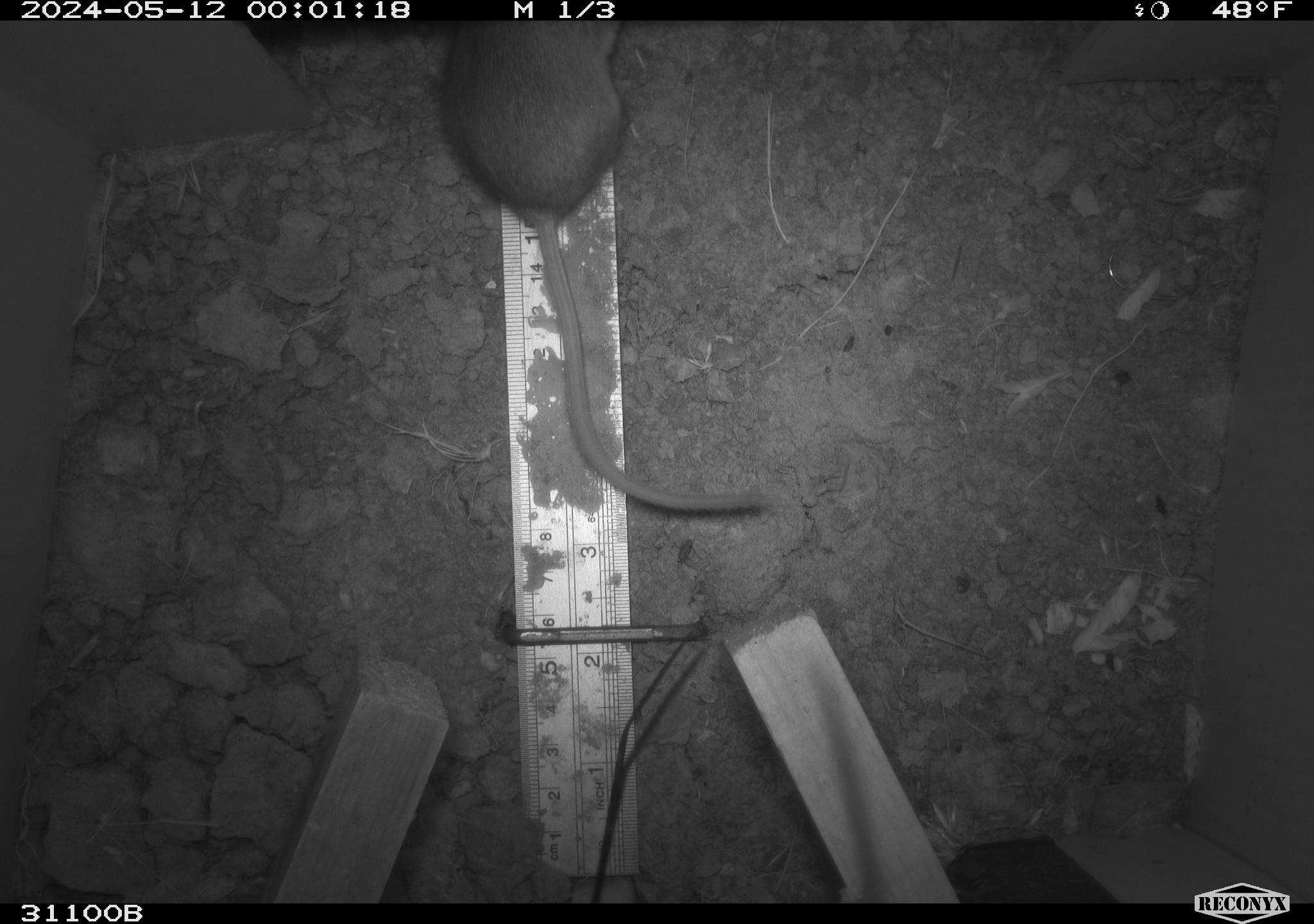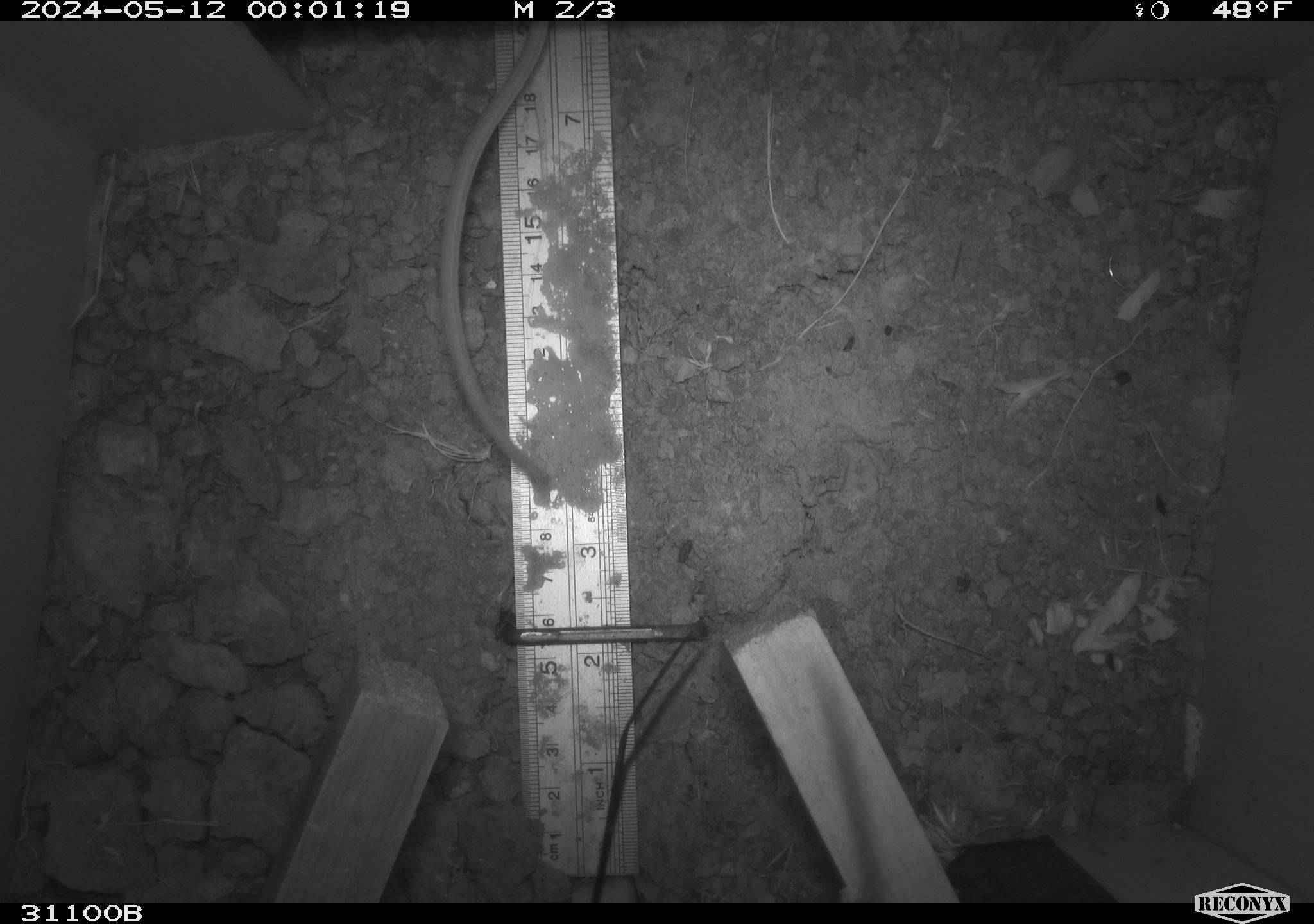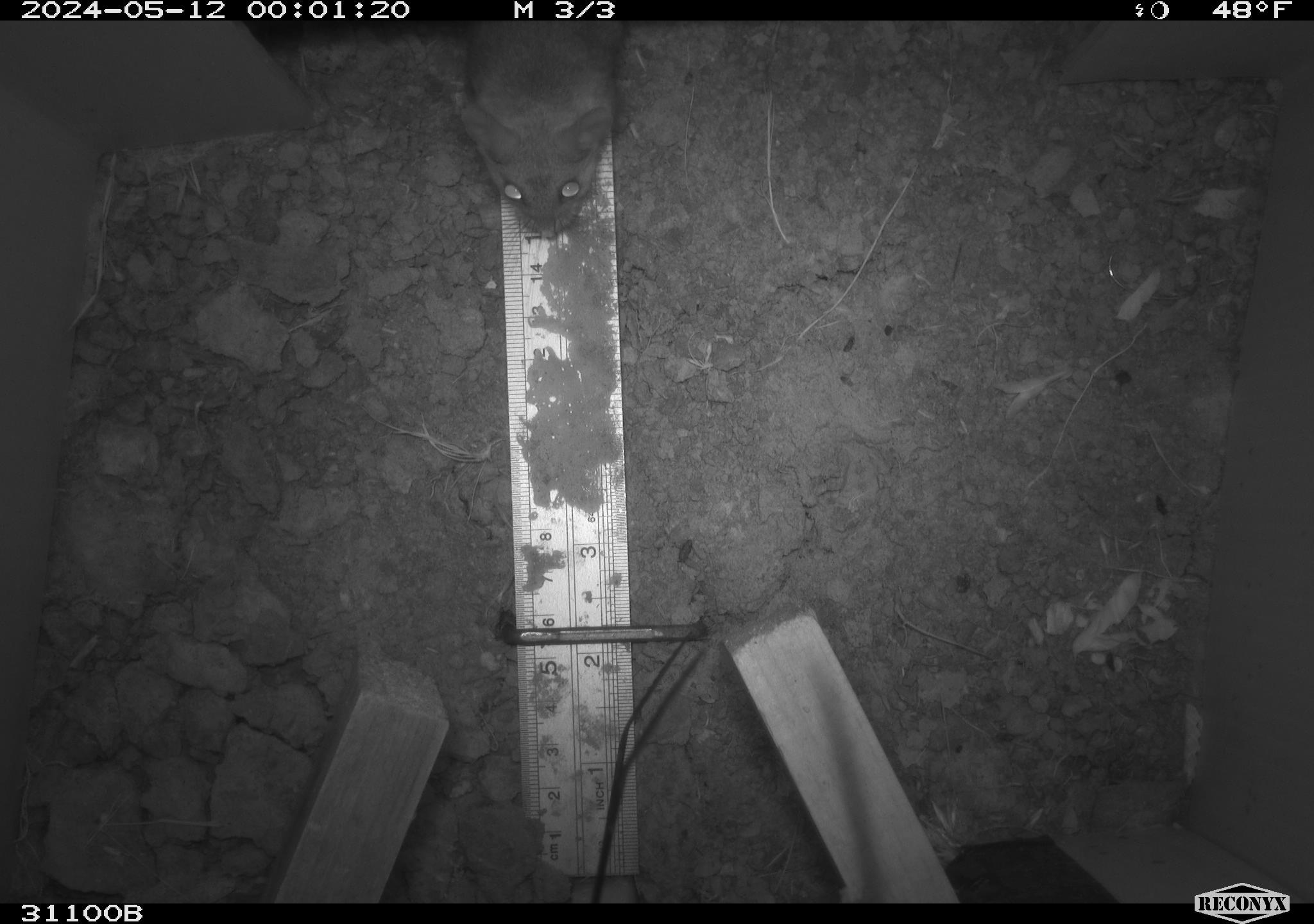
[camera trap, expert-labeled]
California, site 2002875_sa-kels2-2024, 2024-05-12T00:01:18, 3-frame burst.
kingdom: Animalia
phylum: Chordata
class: Mammalia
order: Rodentia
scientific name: Rodentia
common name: rodent